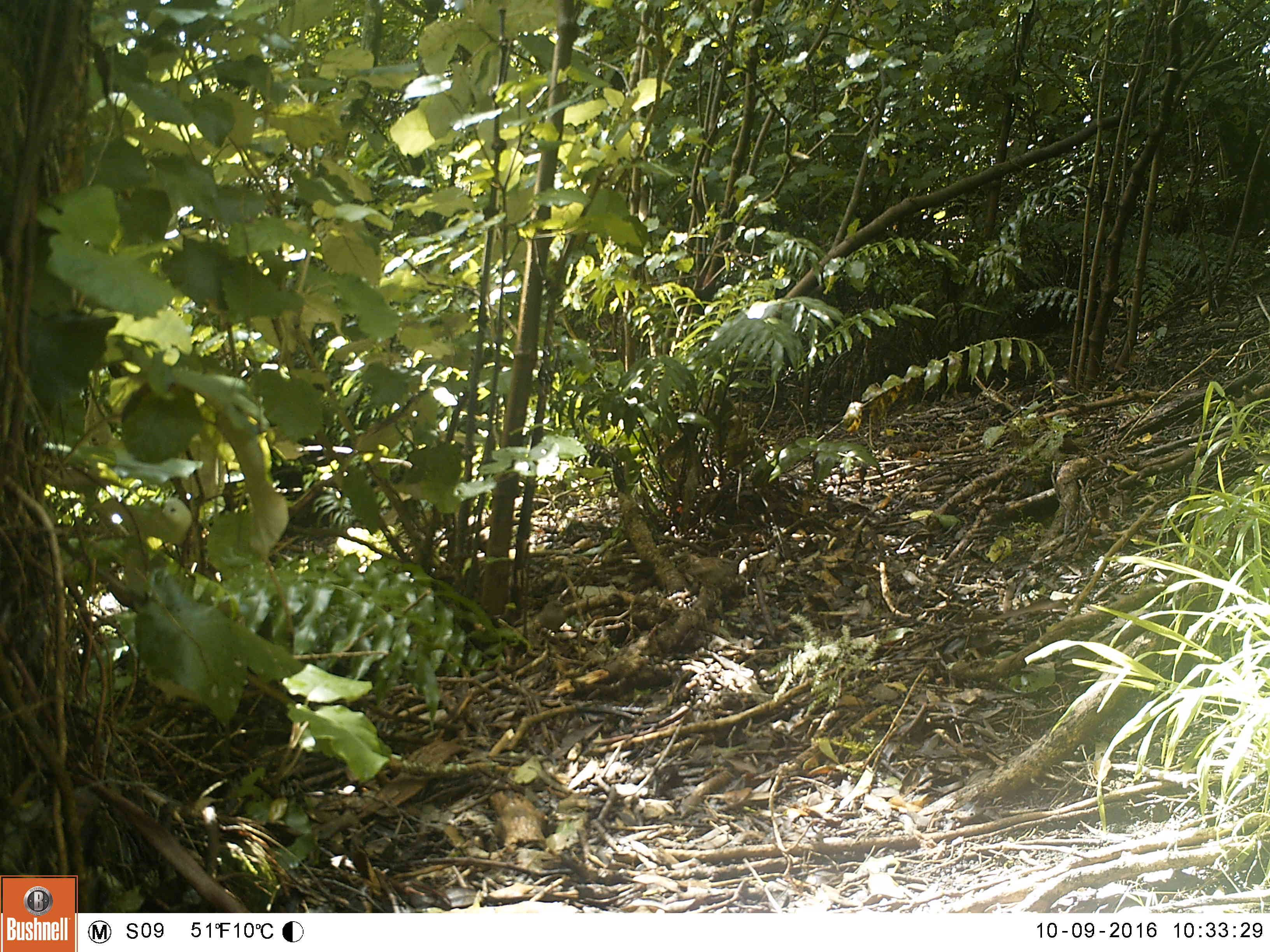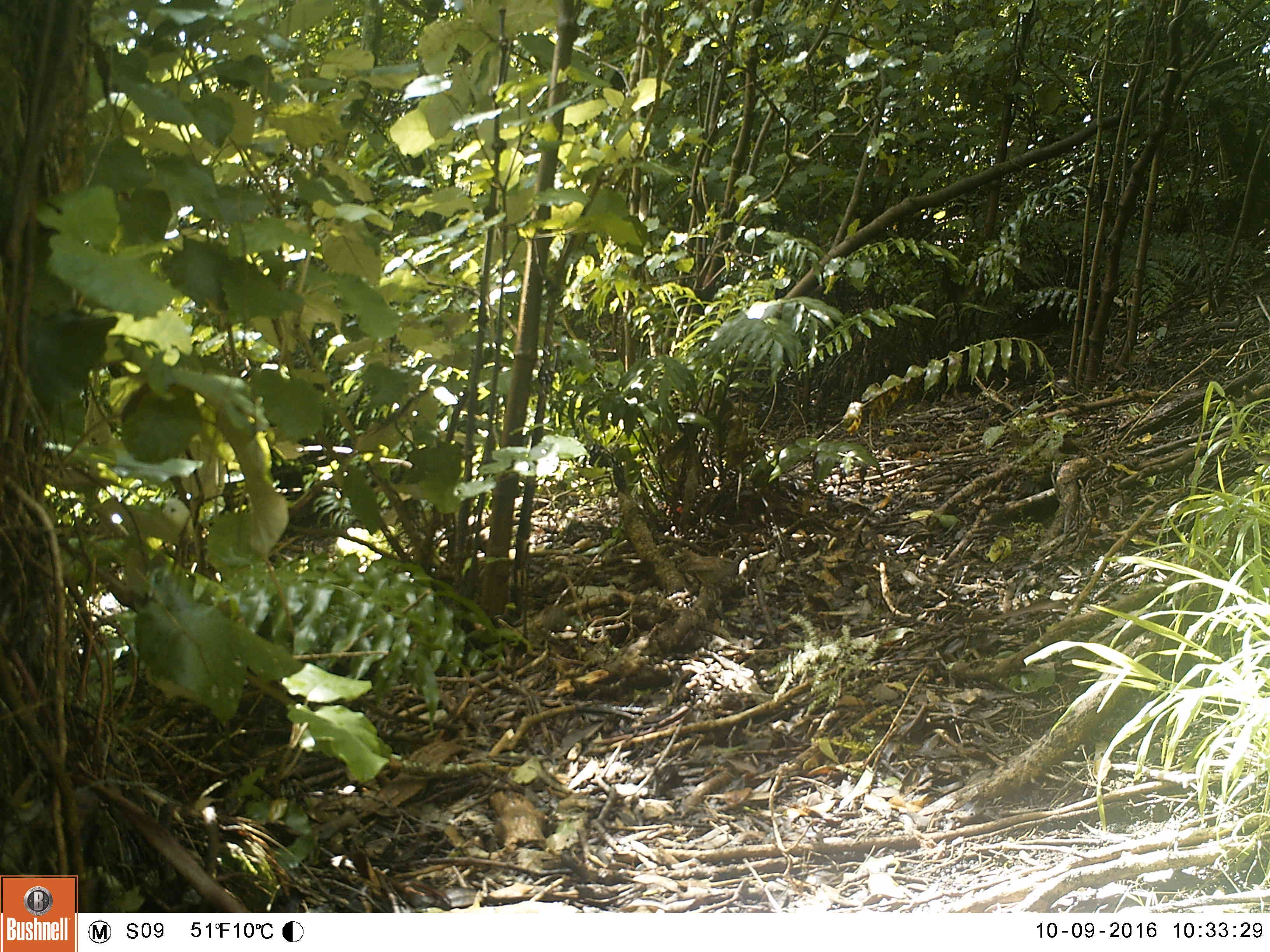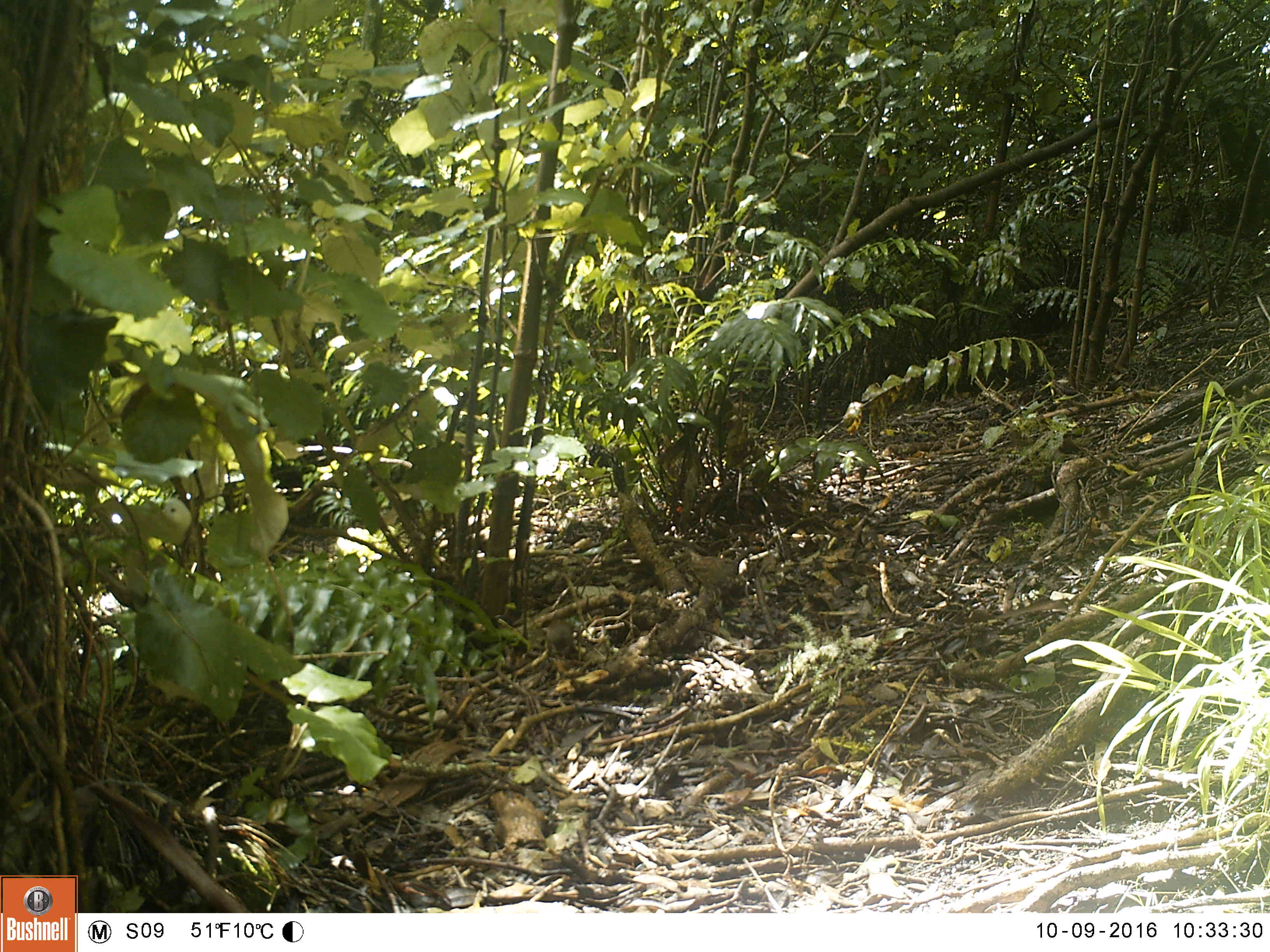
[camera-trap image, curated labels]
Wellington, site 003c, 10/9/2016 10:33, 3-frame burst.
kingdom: Animalia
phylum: Chordata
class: Aves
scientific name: Aves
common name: bird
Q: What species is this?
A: Bird (Aves).